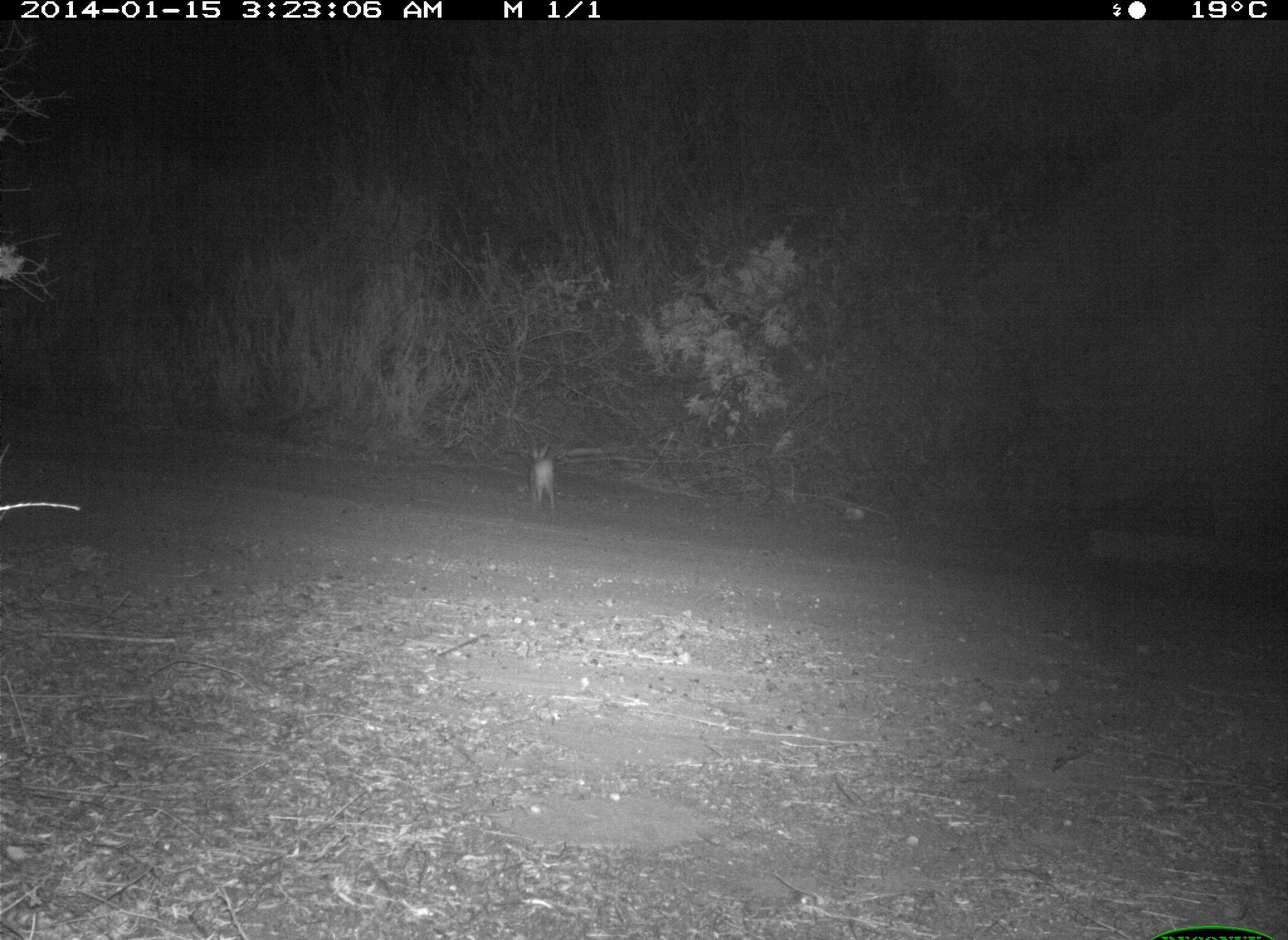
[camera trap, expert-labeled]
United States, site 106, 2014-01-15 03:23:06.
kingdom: Animalia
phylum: Chordata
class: Mammalia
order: Lagomorpha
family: Leporidae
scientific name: Leporidae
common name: rabbits and hares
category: rabbit